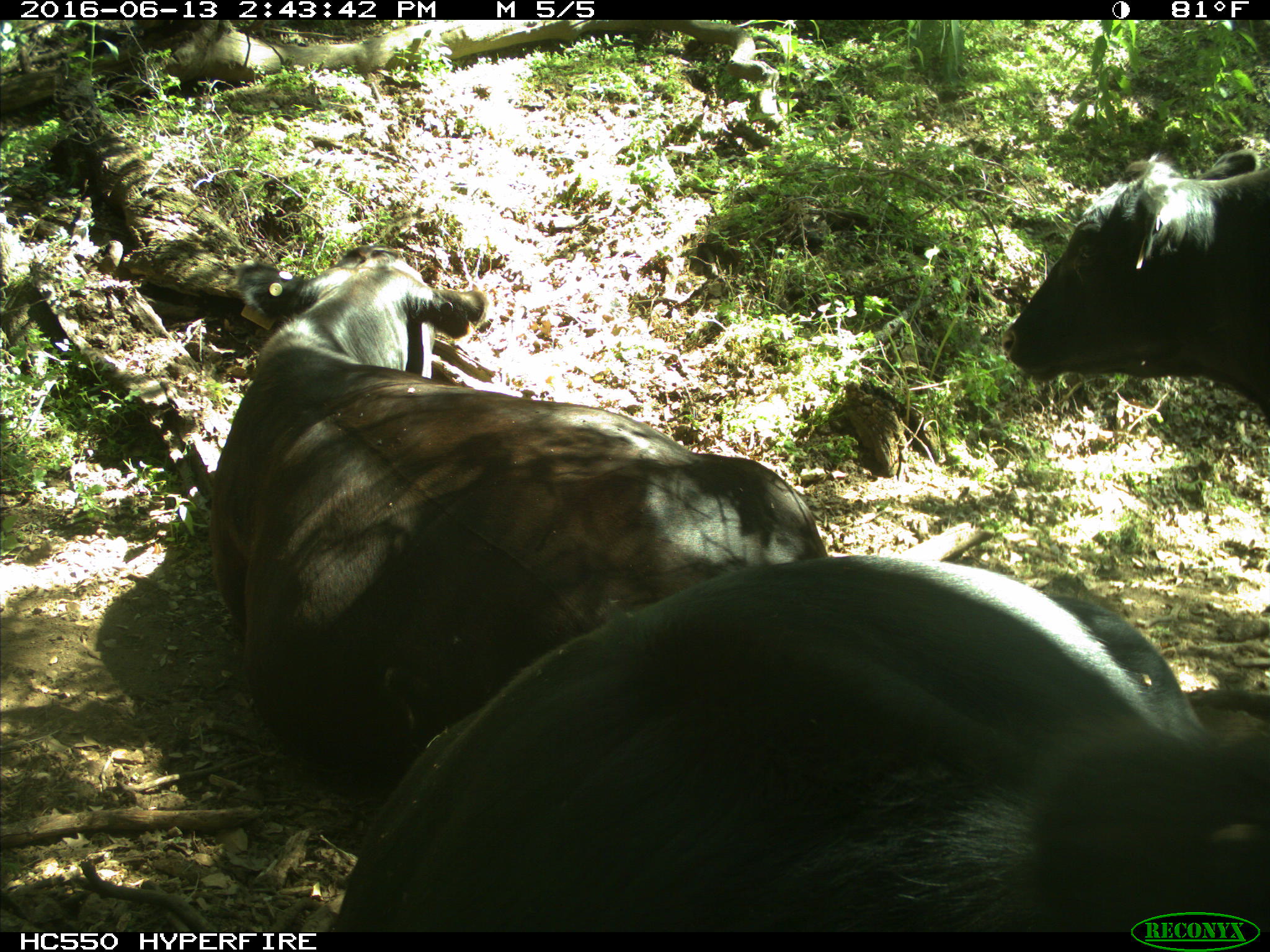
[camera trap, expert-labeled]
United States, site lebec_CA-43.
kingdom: Animalia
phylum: Chordata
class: Mammalia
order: Artiodactyla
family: Bovidae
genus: Bos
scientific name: Bos taurus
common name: domestic cow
Bos taurus (domestic cow).